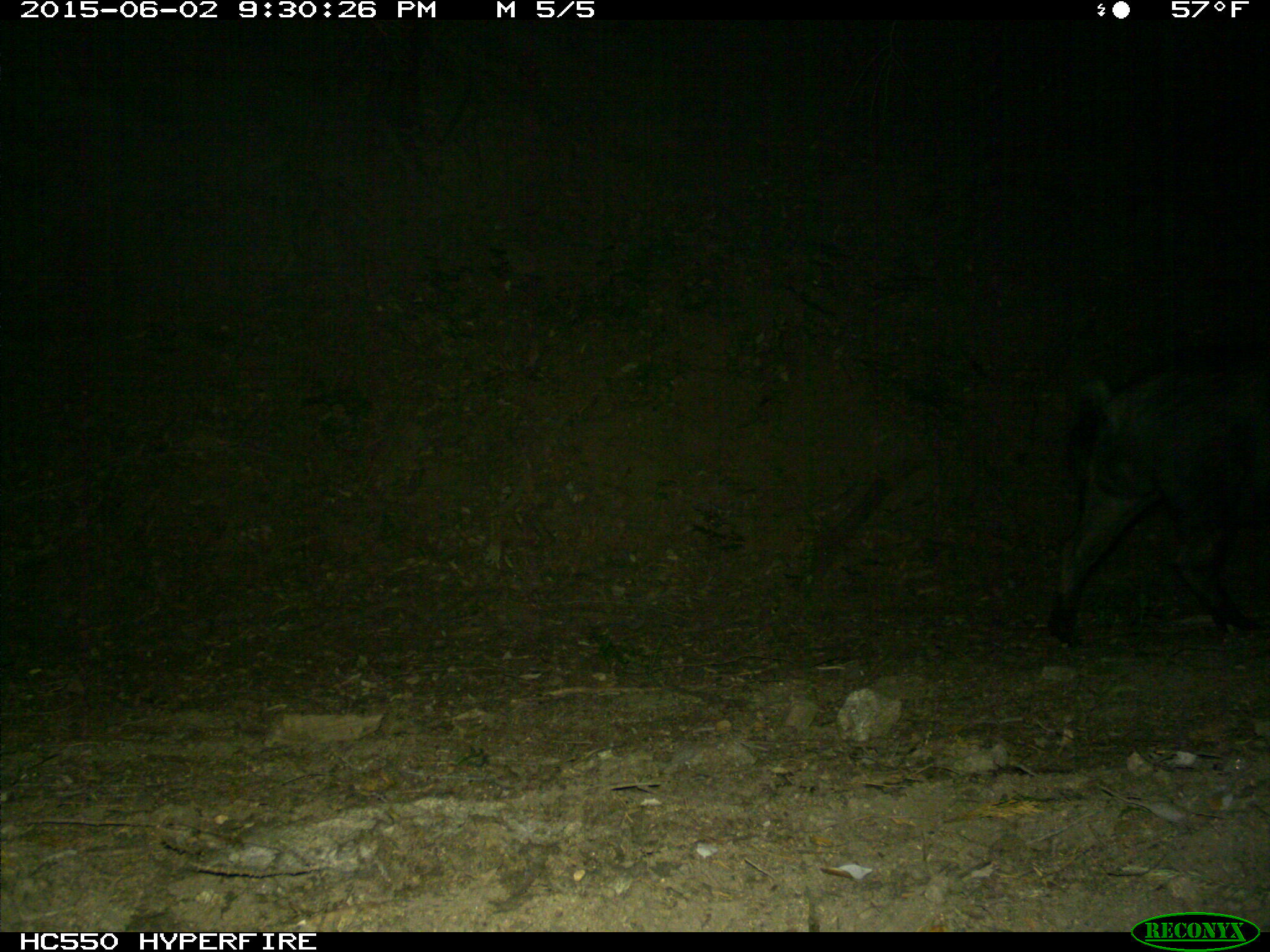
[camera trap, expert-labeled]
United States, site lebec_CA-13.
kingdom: Animalia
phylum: Chordata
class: Mammalia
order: Artiodactyla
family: Suidae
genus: Sus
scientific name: Sus scrofa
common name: wild boar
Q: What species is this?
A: Sus scrofa (wild boar).